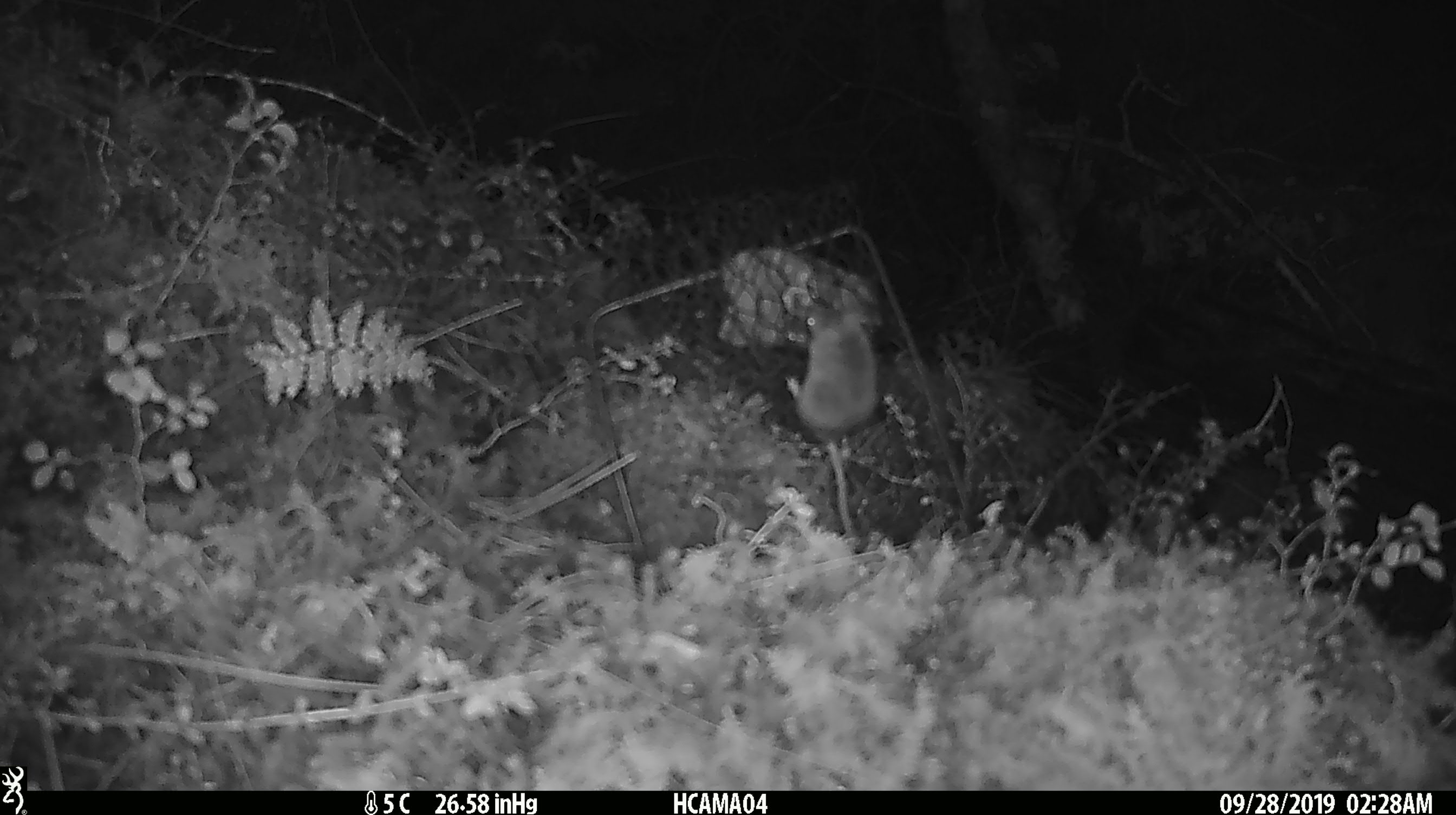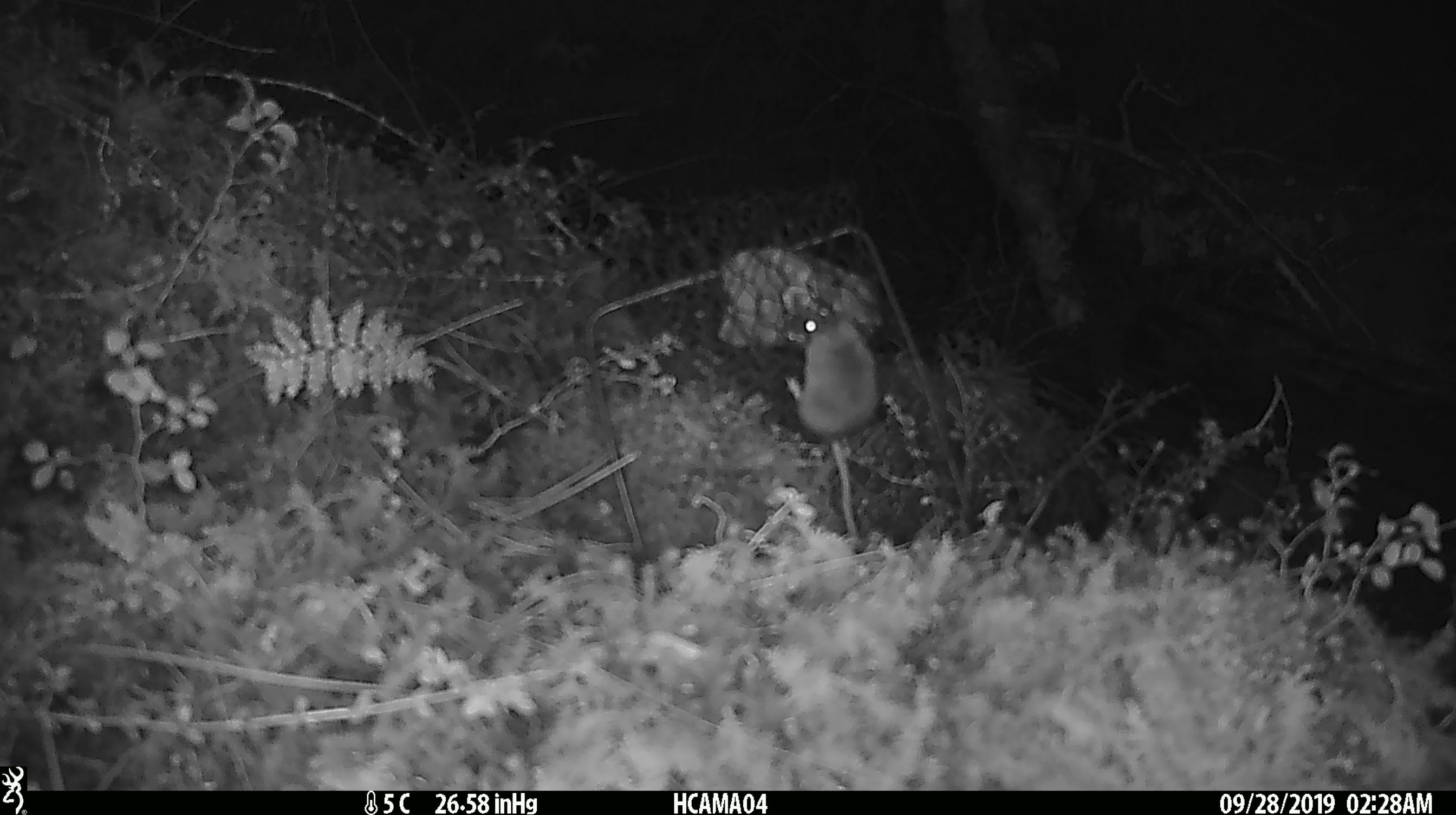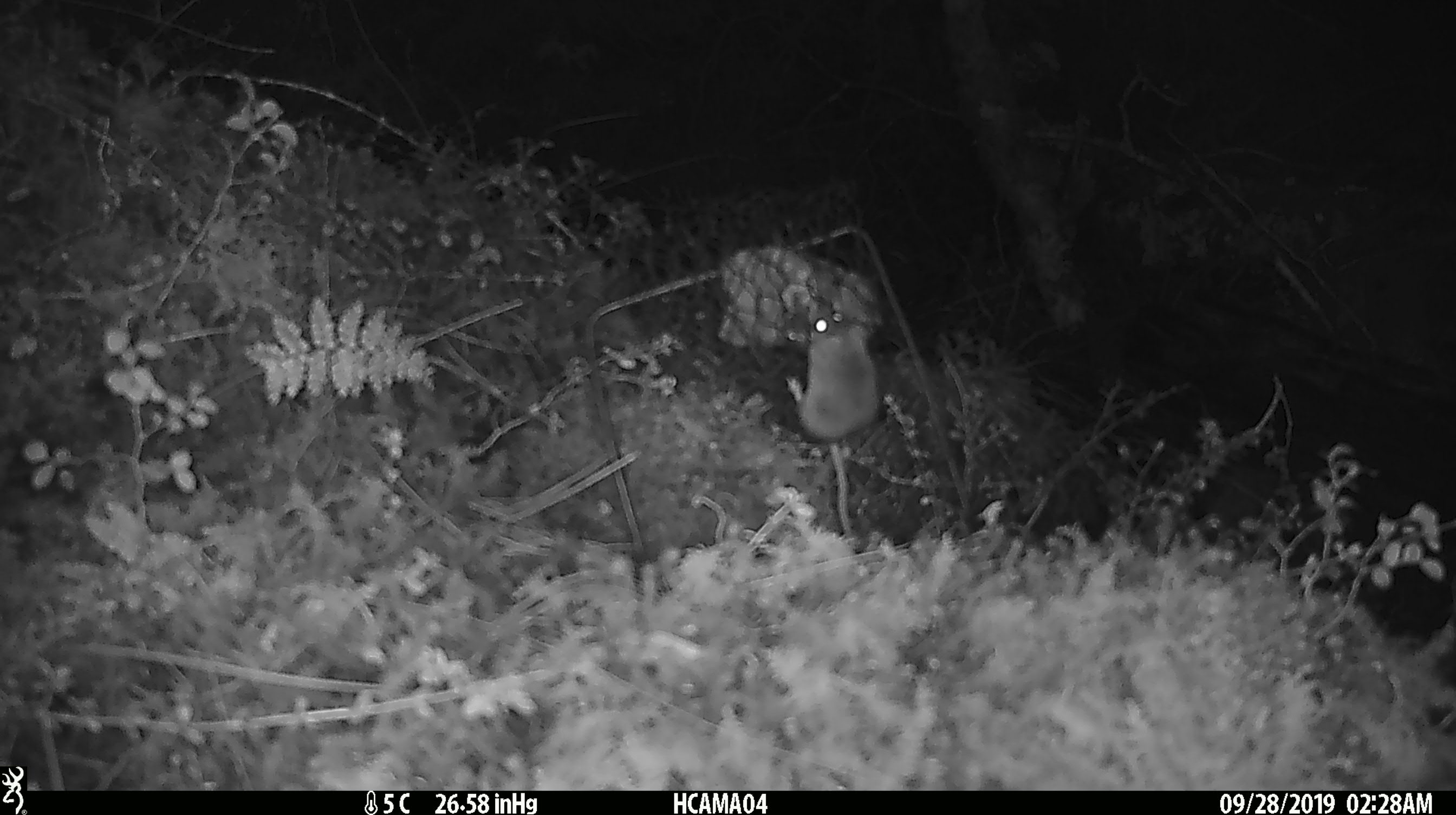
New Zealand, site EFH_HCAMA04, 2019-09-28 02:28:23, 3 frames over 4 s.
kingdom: Animalia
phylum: Chordata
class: Mammalia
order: Rodentia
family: Muridae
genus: Mus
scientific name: Mus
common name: mouse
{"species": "mouse (Mus)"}